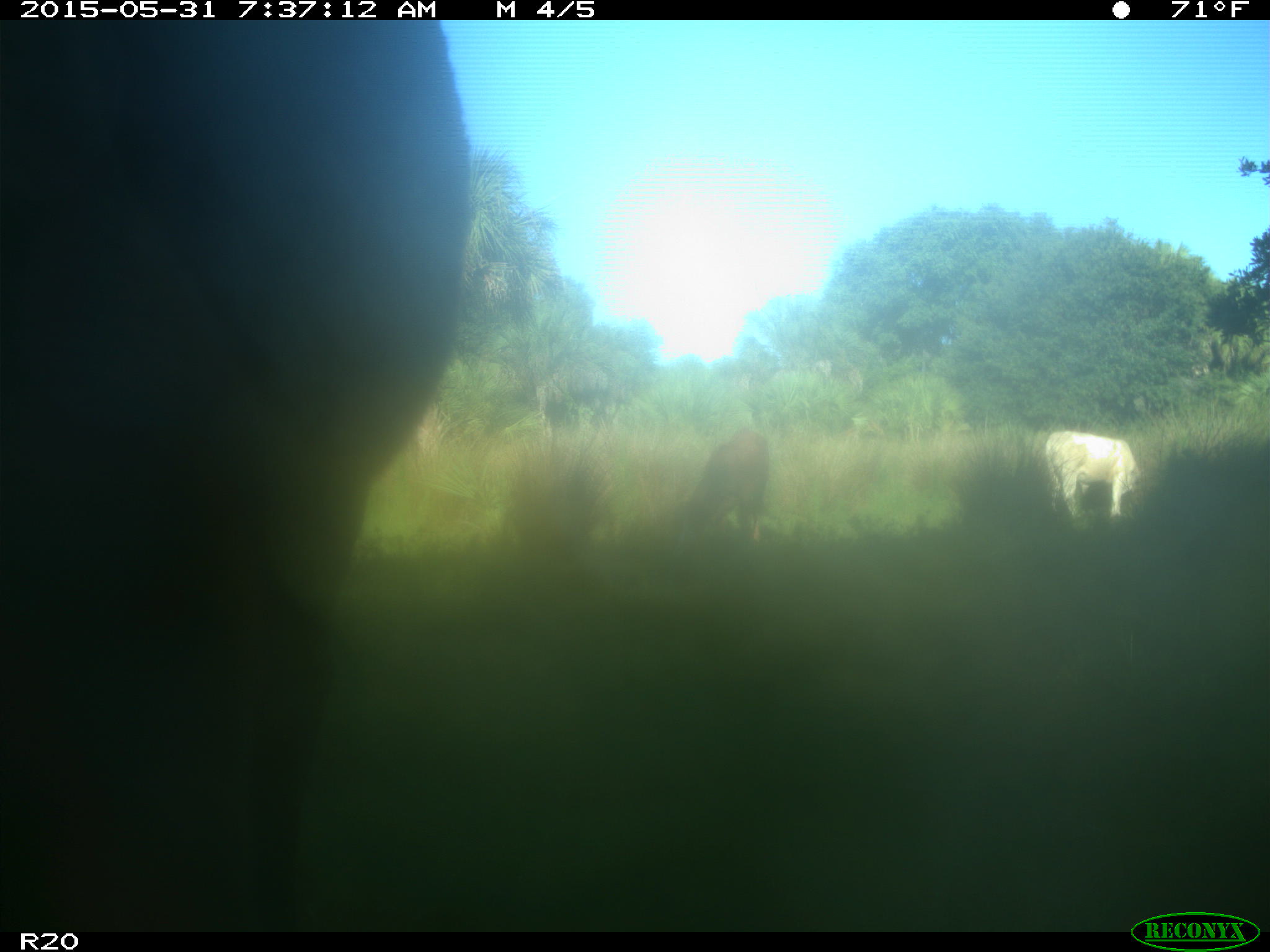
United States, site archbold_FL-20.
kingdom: Animalia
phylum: Chordata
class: Mammalia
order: Artiodactyla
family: Bovidae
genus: Bos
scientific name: Bos taurus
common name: domestic cow